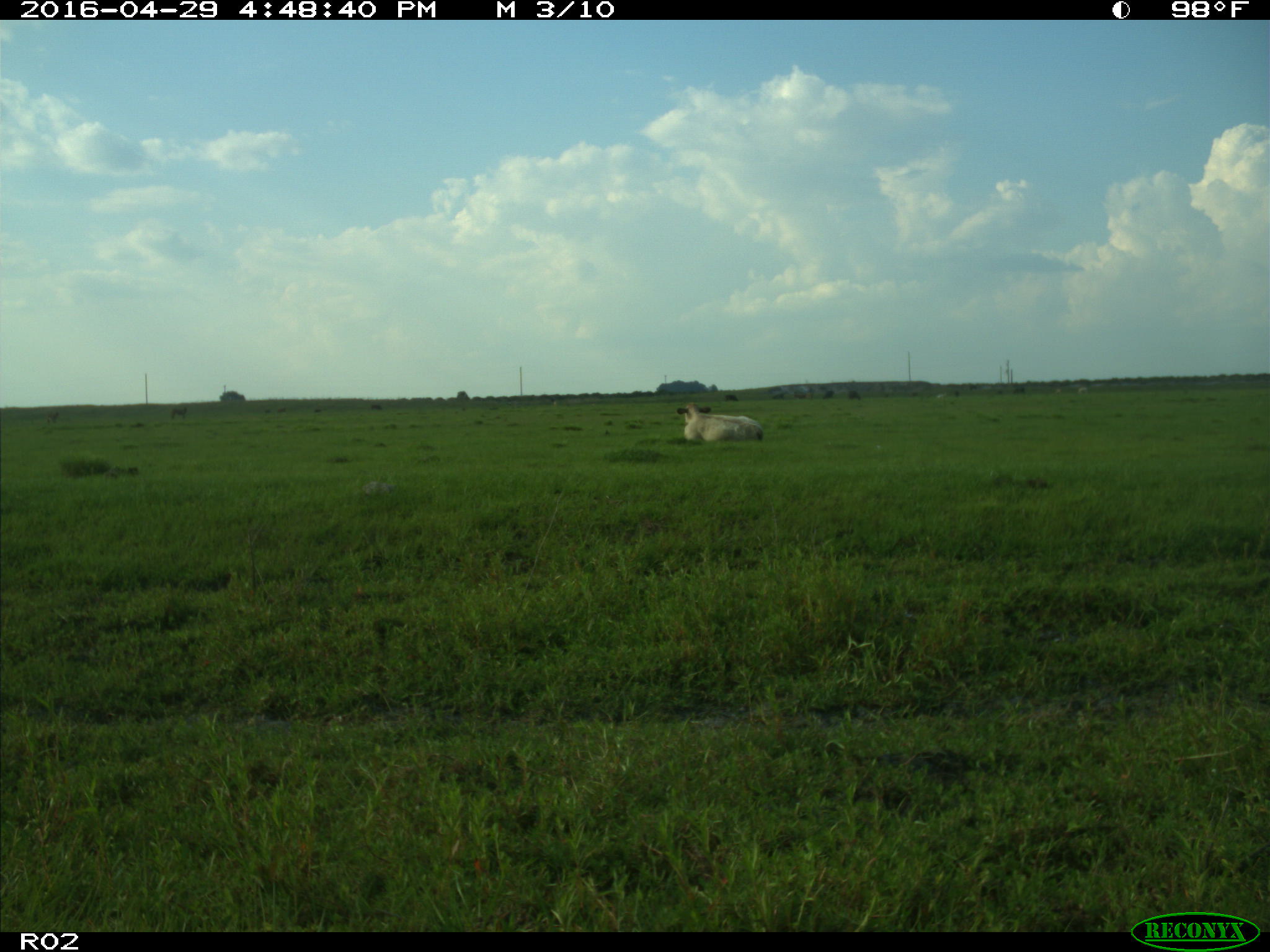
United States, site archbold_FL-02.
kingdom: Animalia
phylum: Chordata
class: Mammalia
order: Artiodactyla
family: Bovidae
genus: Bos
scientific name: Bos taurus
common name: domestic cow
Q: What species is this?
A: Bos taurus (domestic cow).